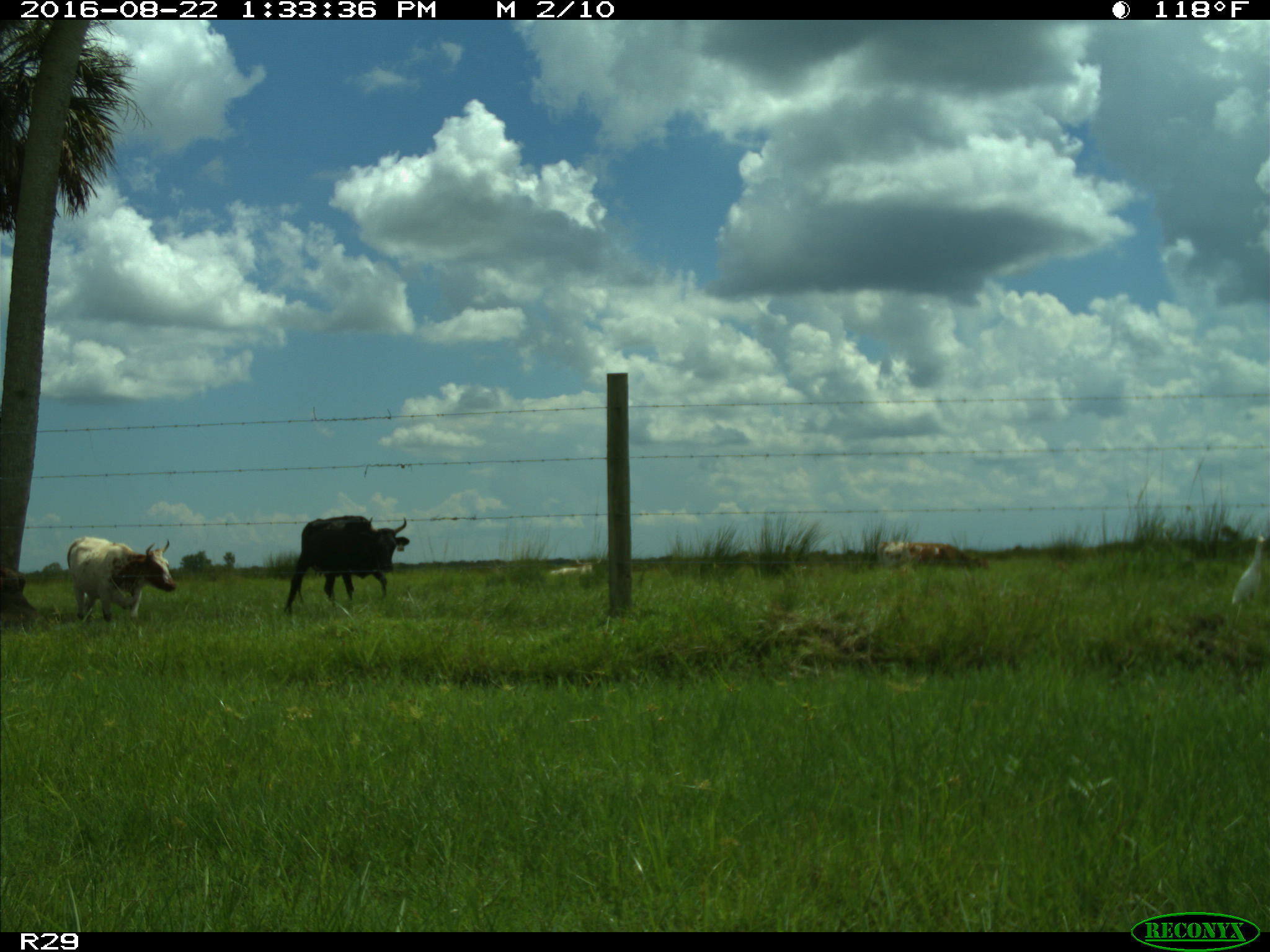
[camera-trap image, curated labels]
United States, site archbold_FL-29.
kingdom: Animalia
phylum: Chordata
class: Mammalia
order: Artiodactyla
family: Bovidae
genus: Bos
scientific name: Bos taurus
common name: domestic cow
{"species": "Bos taurus (domestic cow)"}